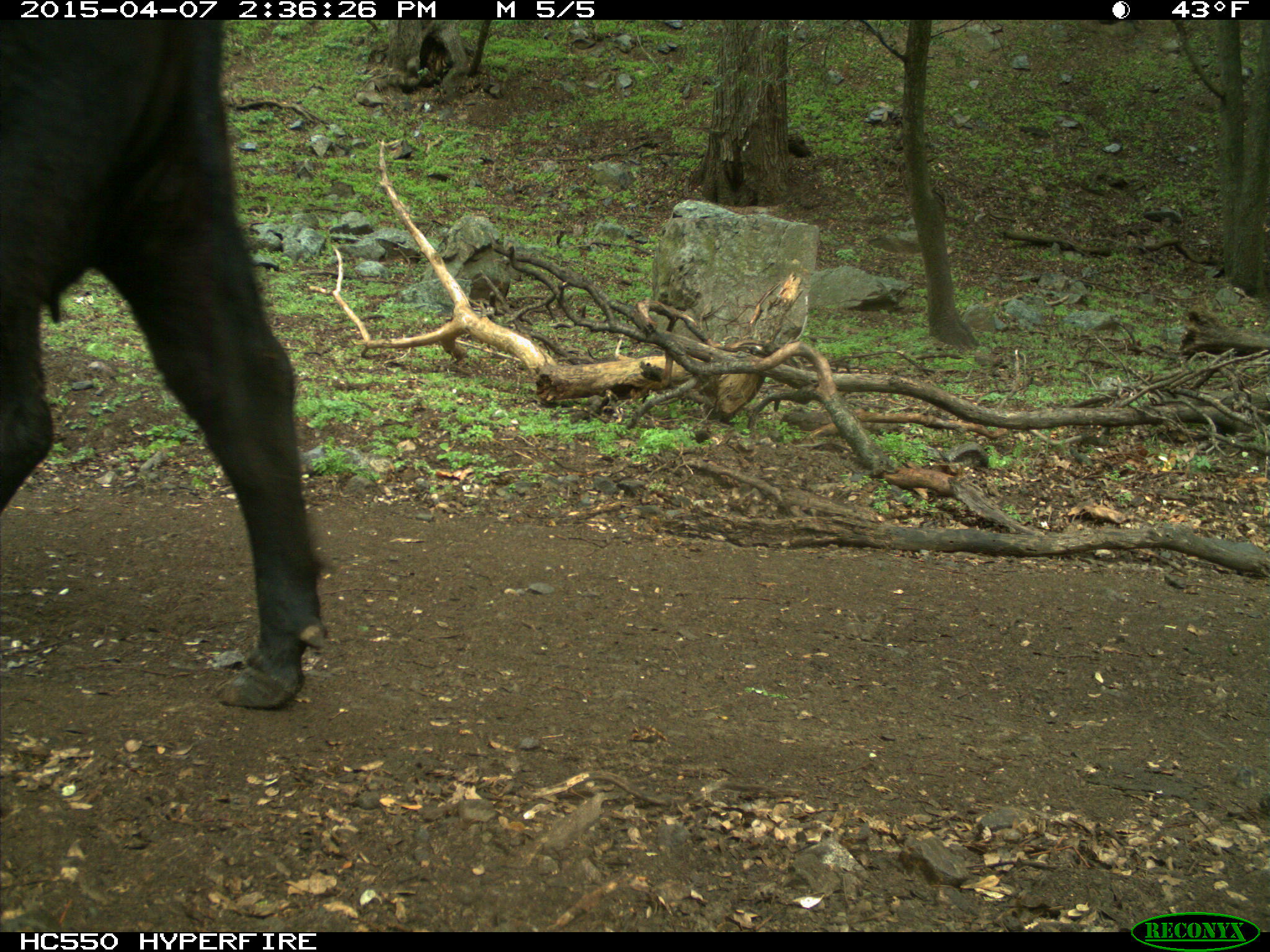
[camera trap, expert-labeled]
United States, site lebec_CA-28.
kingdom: Animalia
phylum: Chordata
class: Mammalia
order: Artiodactyla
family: Bovidae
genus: Bos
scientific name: Bos taurus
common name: domestic cow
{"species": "Bos taurus (domestic cow)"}